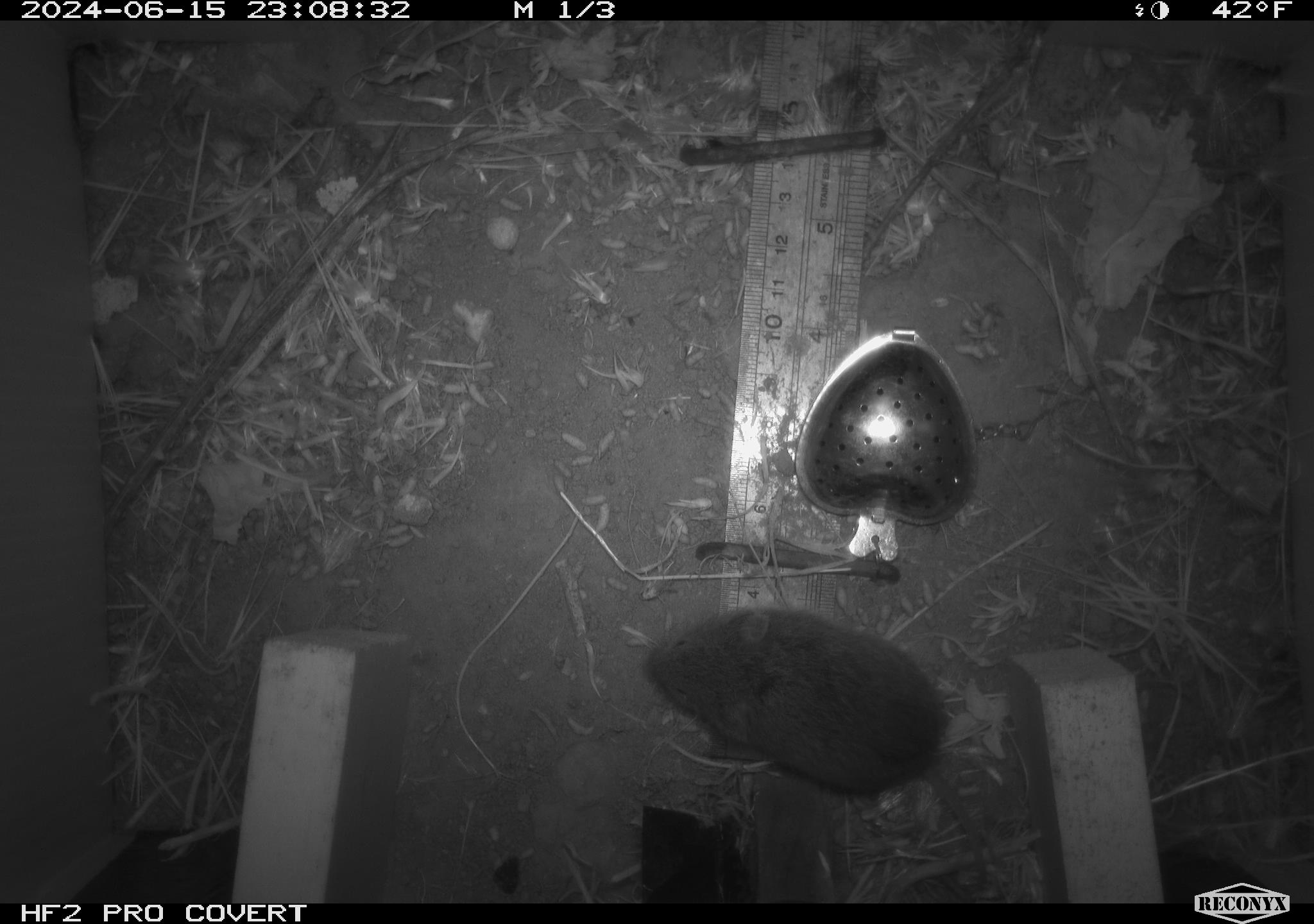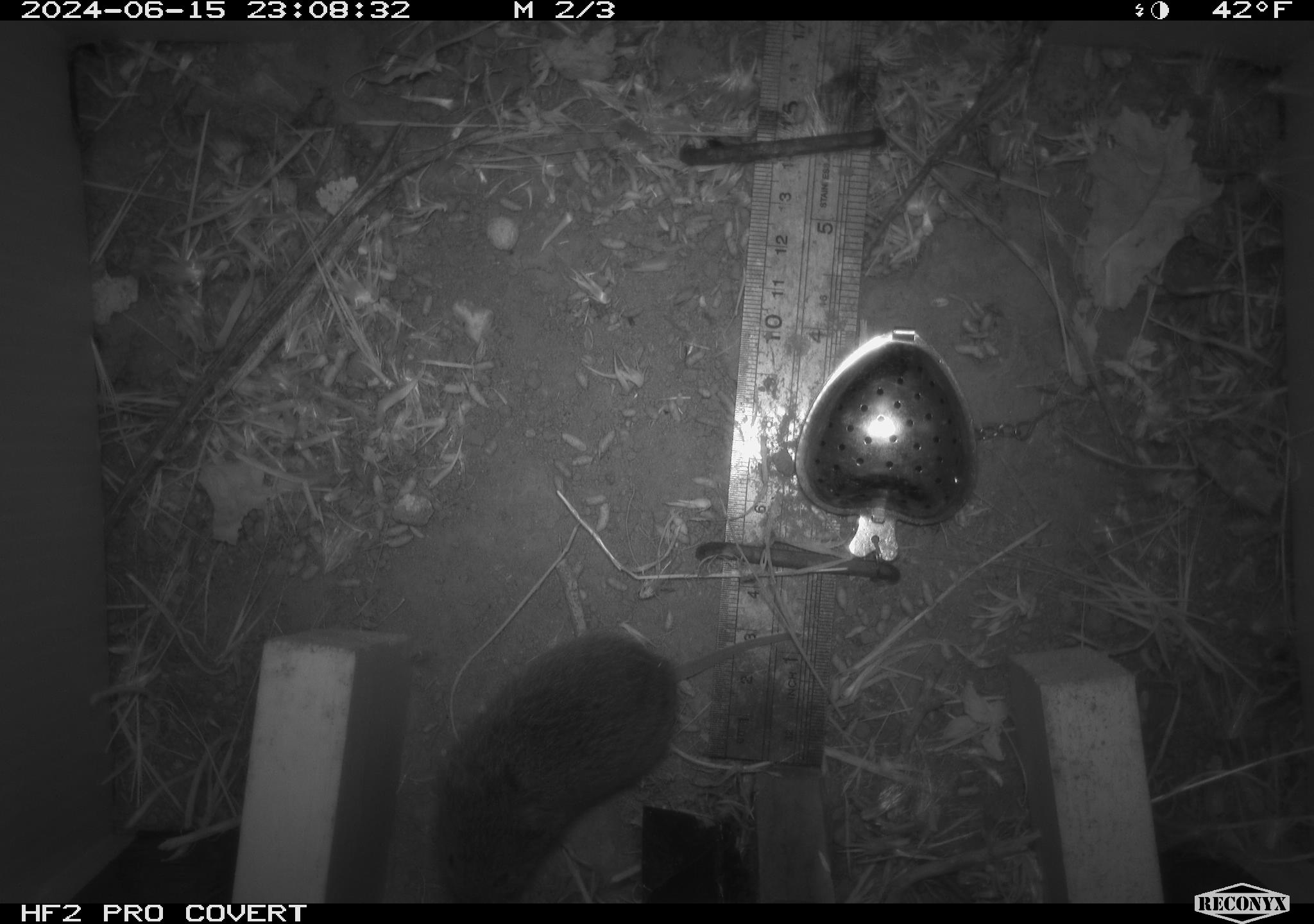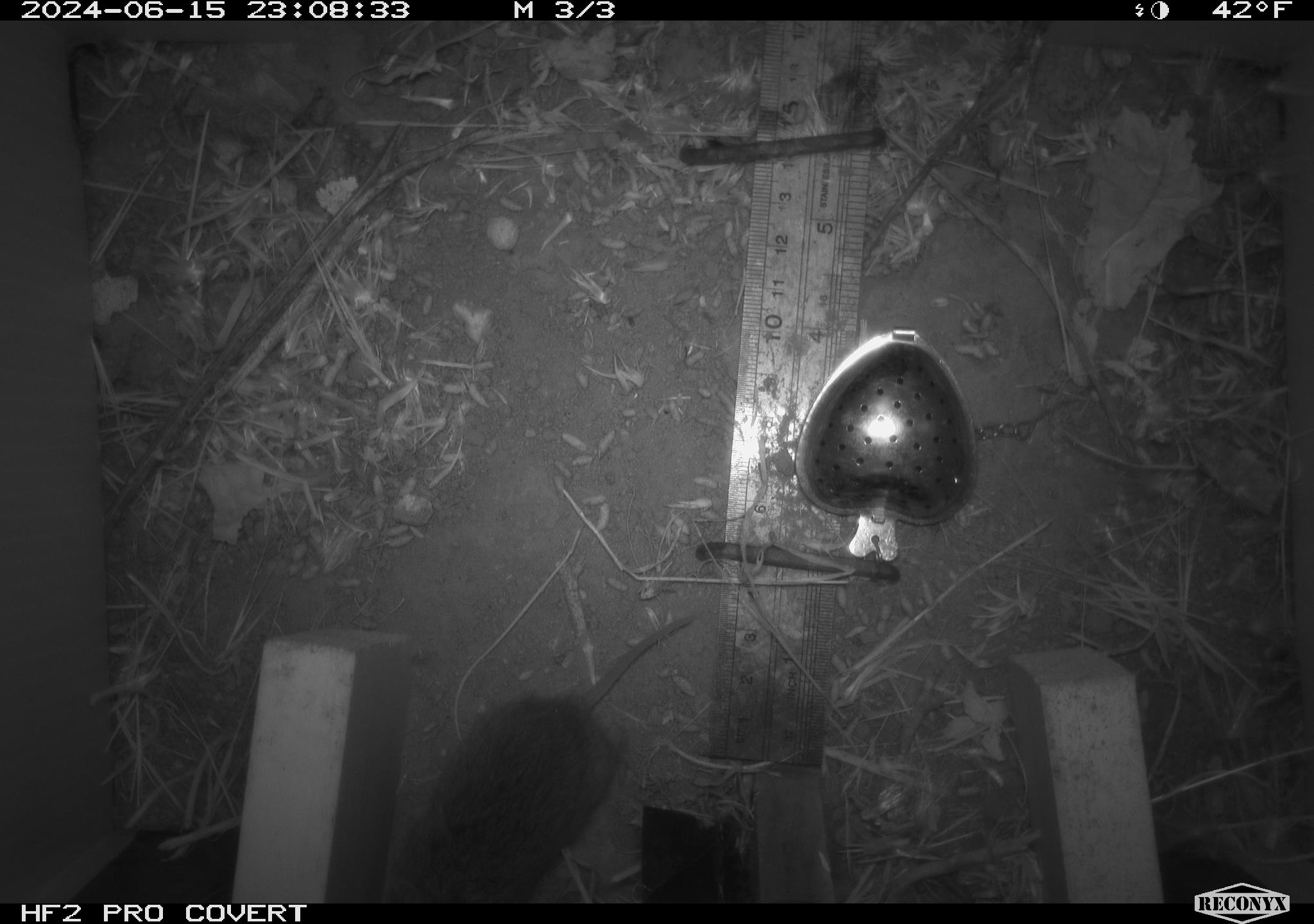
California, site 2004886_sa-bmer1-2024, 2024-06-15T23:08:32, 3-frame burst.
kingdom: Animalia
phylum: Chordata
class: Mammalia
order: Rodentia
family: Cricetidae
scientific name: Cricetidae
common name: hamsters, voles, lemmings, and allies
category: cricetidae family